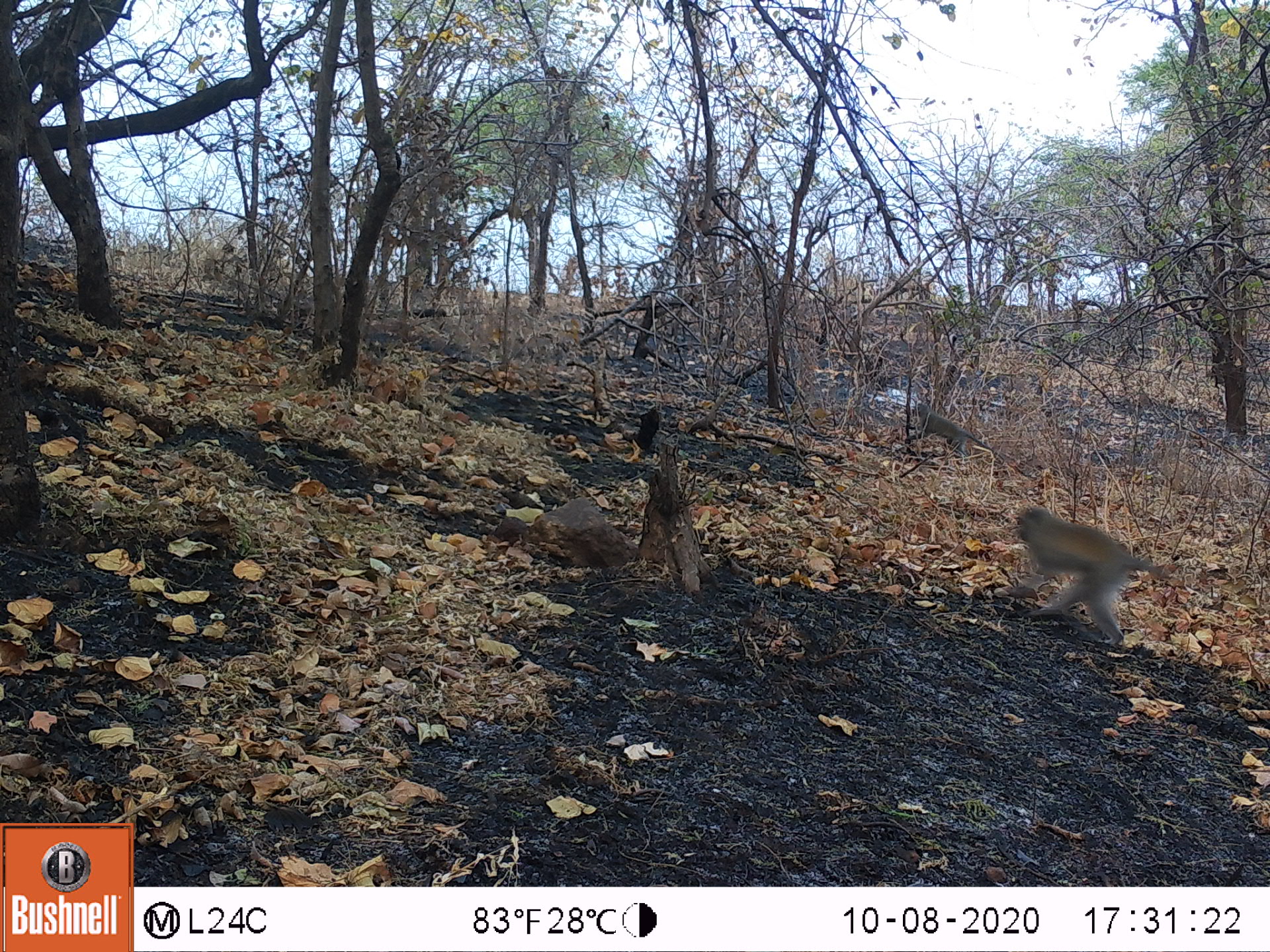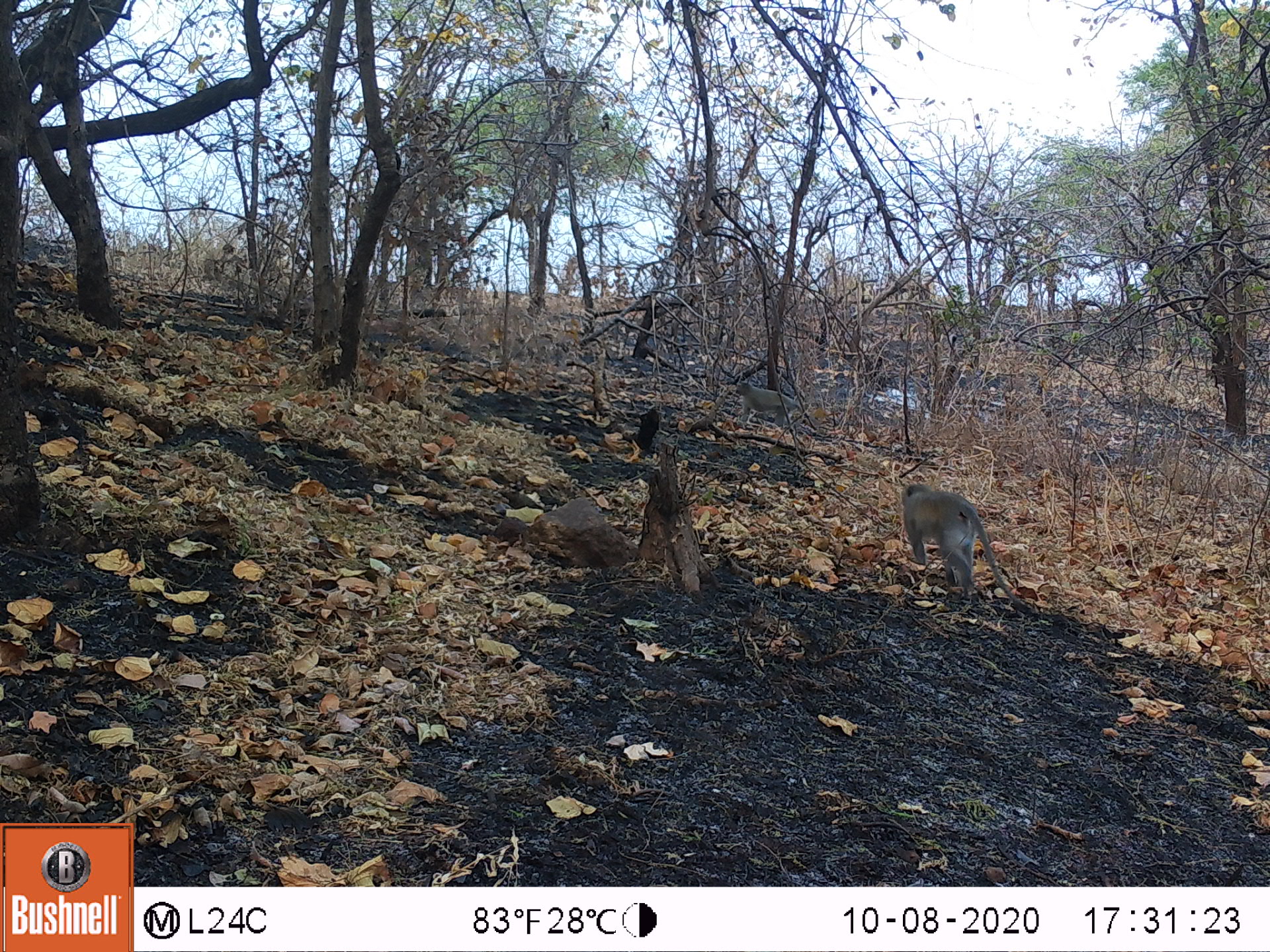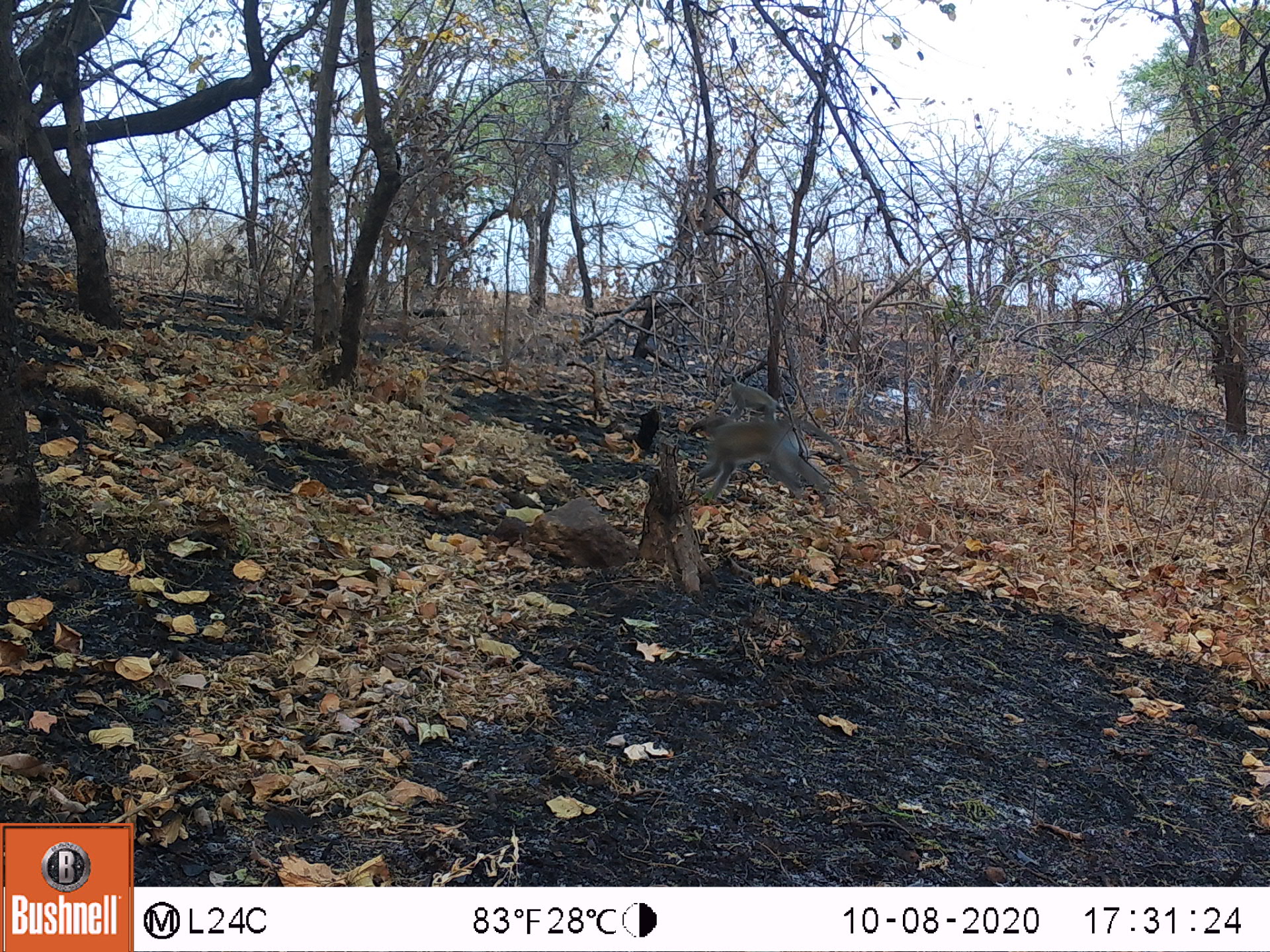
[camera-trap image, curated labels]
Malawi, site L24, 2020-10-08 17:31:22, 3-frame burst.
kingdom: Animalia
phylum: Chordata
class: Mammalia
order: Primates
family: Cercopithecidae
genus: Chlorocebus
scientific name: Chlorocebus pygerythrus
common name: vervet monkey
Vervet monkey (Chlorocebus pygerythrus), count 2.